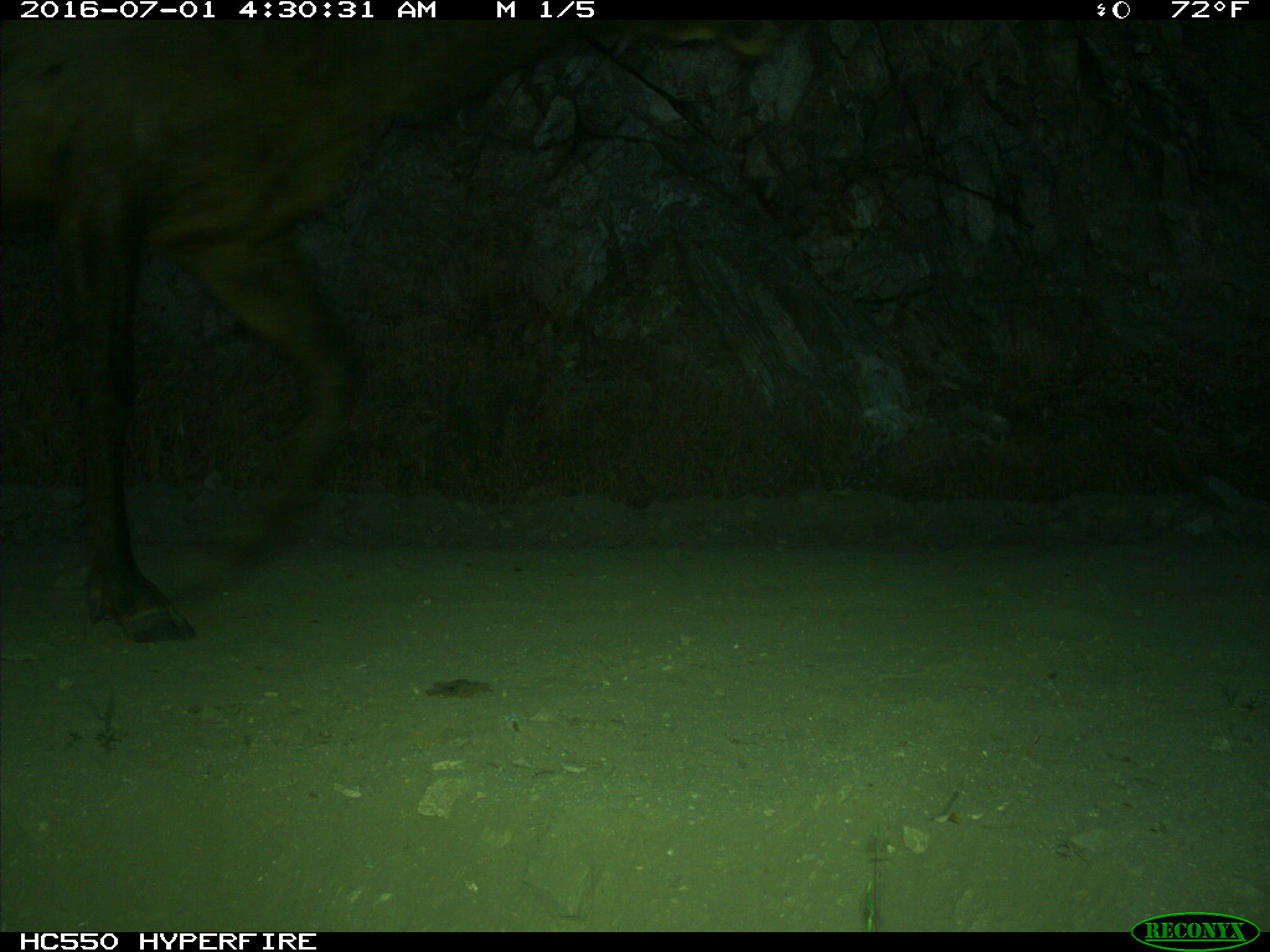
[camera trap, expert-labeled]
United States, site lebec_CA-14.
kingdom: Animalia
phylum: Chordata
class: Mammalia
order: Artiodactyla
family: Cervidae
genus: Cervus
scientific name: Cervus canadensis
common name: elk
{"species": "Cervus canadensis (elk)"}